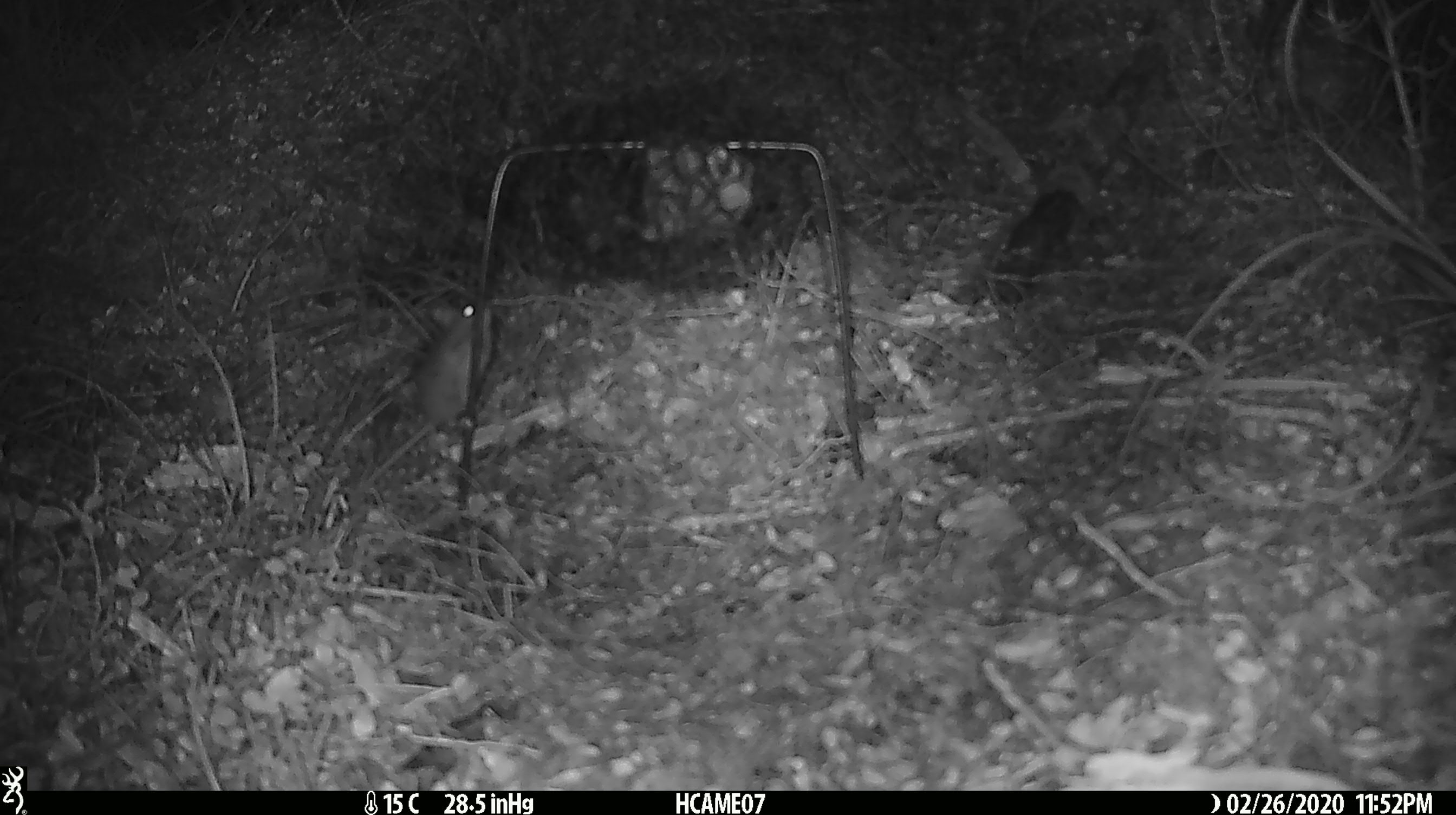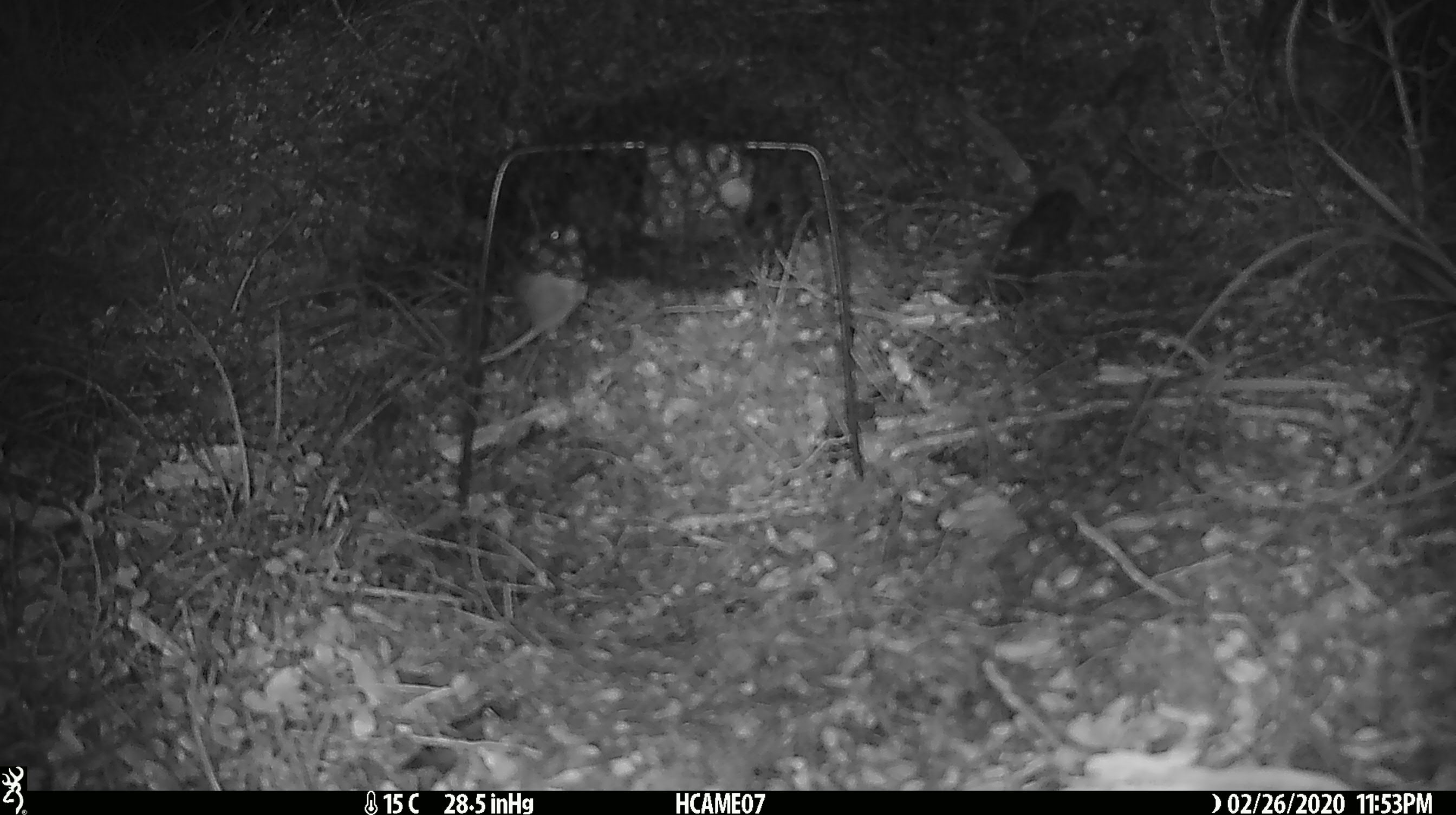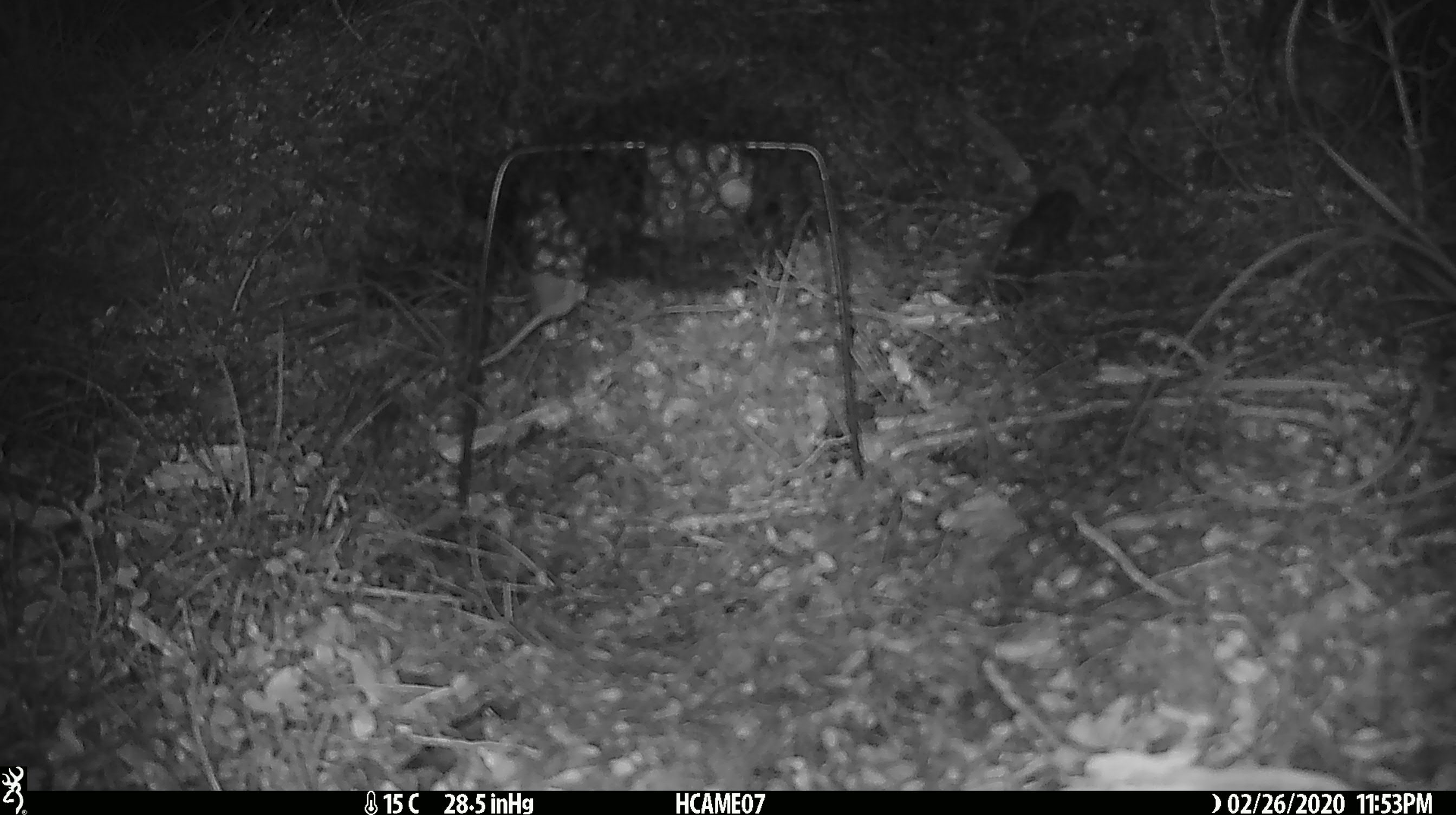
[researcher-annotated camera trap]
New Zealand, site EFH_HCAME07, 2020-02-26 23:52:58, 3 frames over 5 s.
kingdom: Animalia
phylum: Chordata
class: Mammalia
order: Rodentia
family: Muridae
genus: Mus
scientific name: Mus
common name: mouse